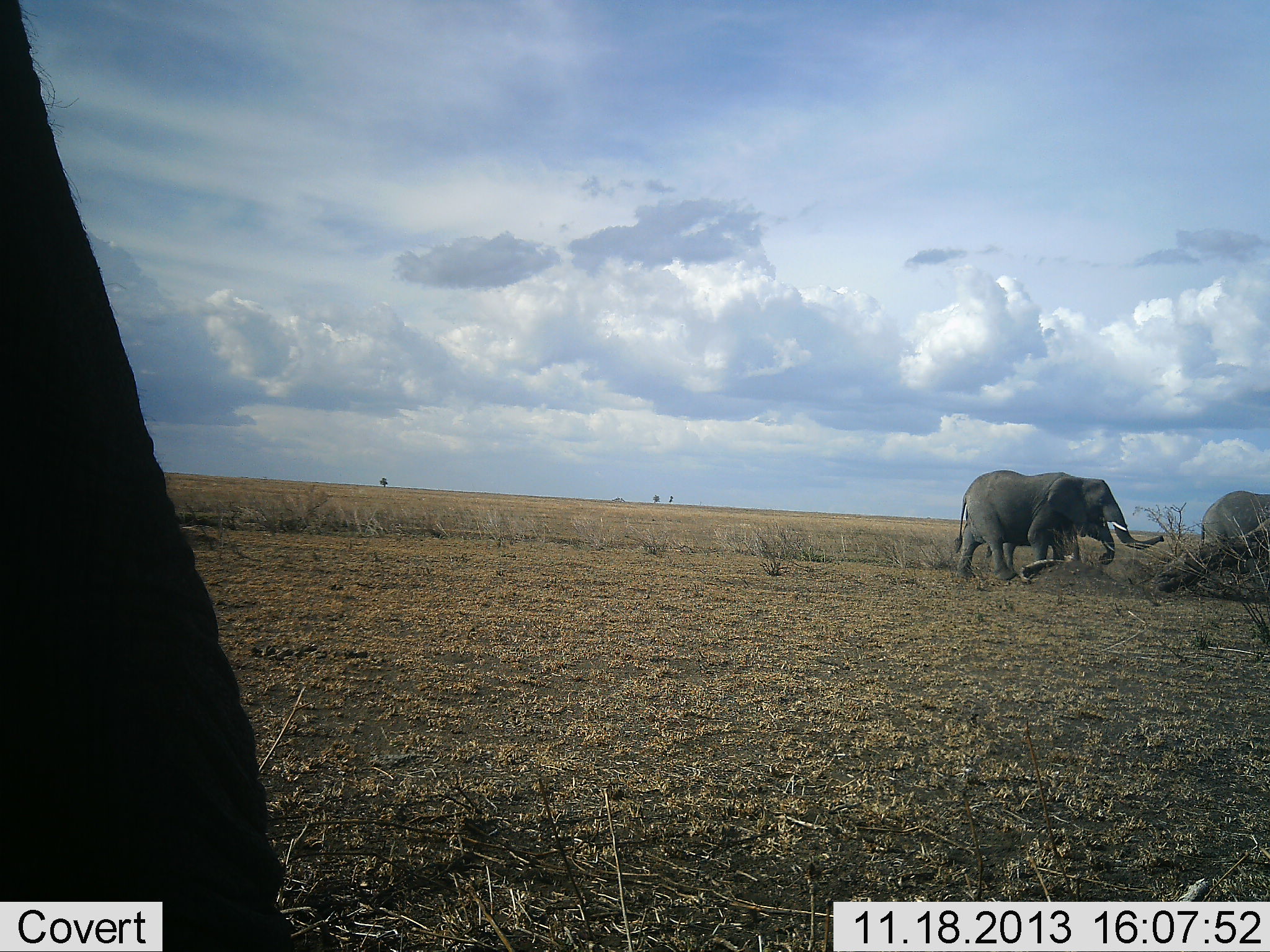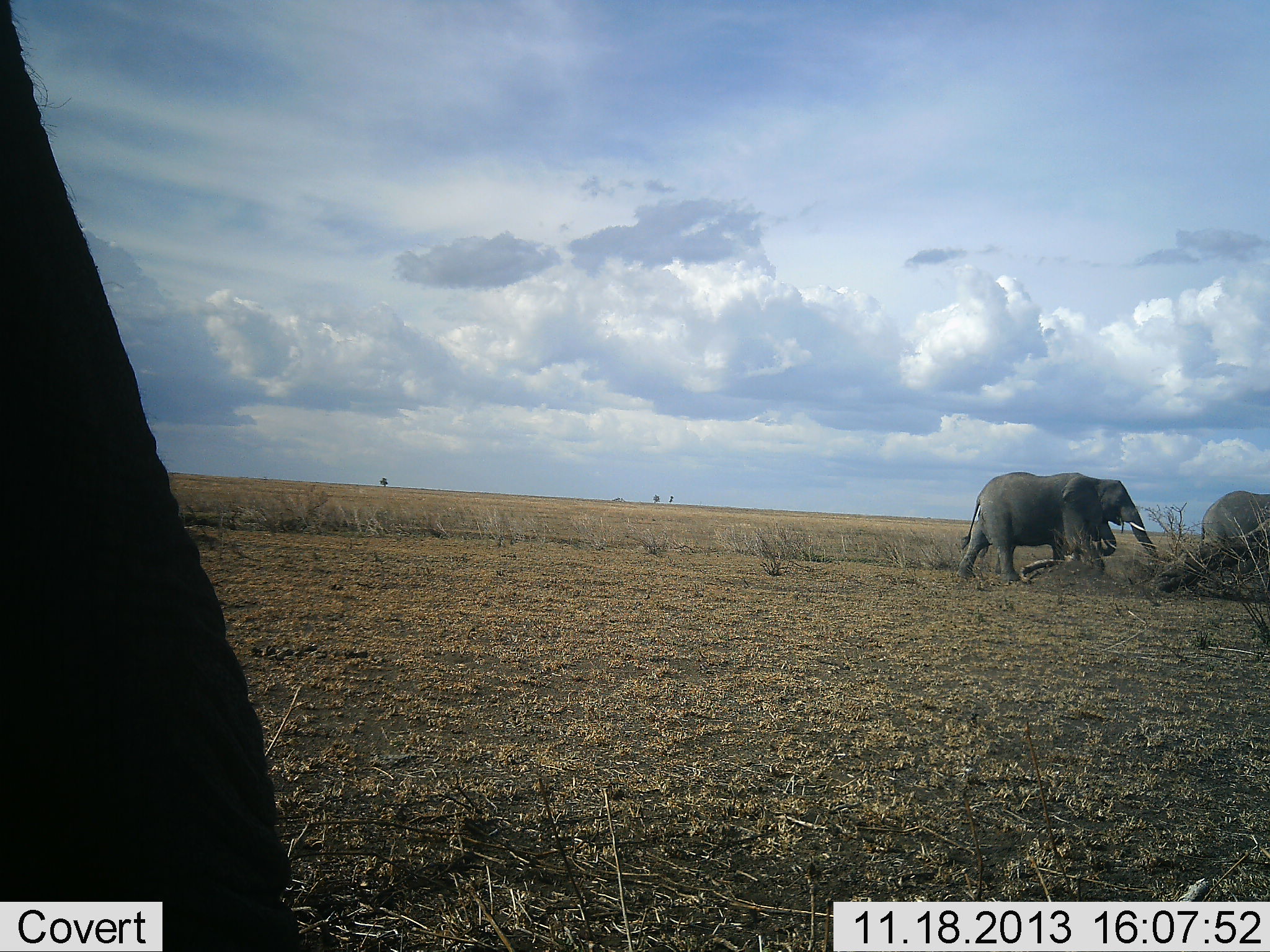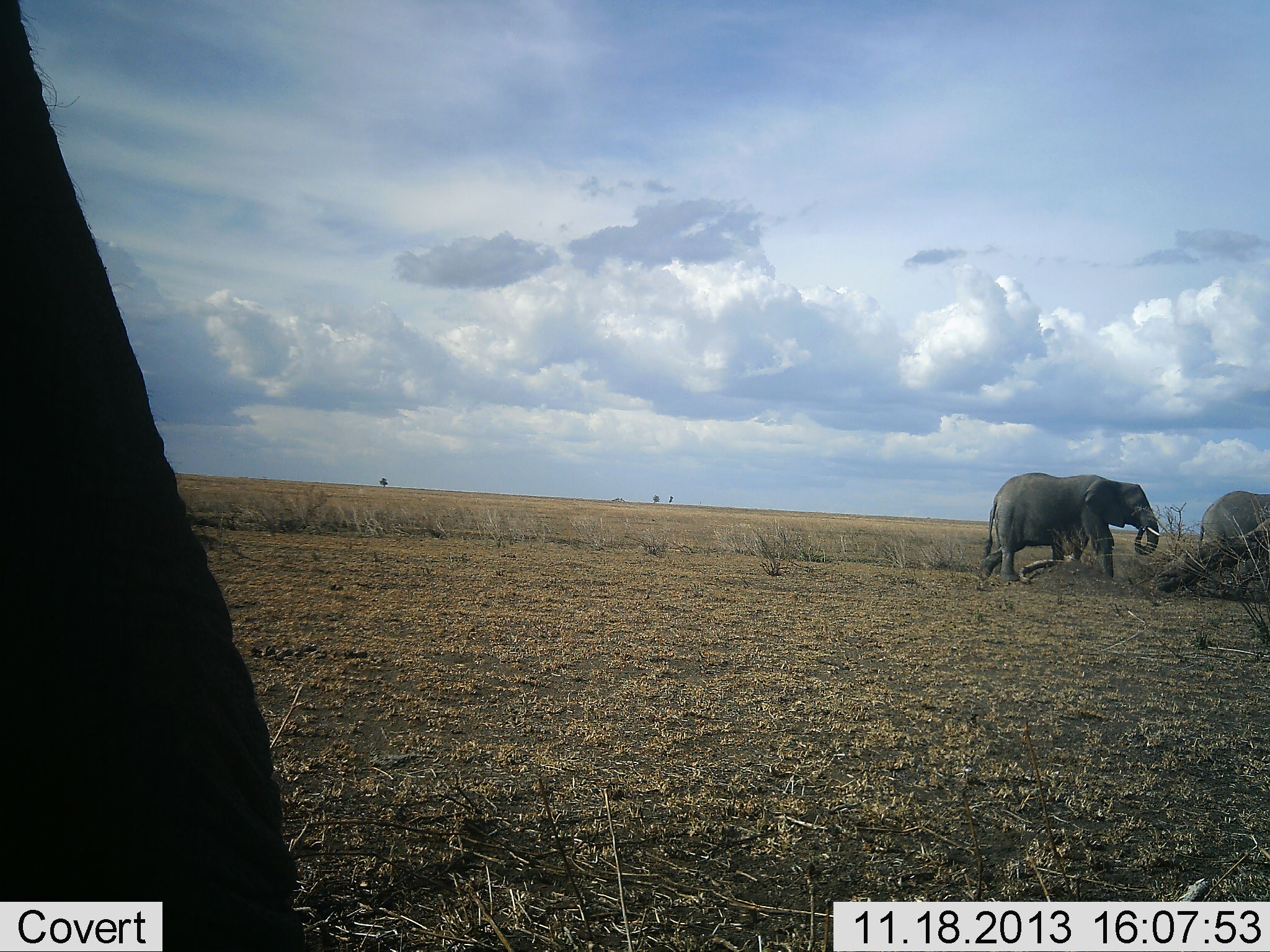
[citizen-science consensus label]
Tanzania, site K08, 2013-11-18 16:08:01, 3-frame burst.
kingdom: Animalia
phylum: Chordata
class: Mammalia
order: Proboscidea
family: Elephantidae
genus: Loxodonta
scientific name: Loxodonta africana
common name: african bush elephant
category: elephant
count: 3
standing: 40%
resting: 0%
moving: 90%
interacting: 0%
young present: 0%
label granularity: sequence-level